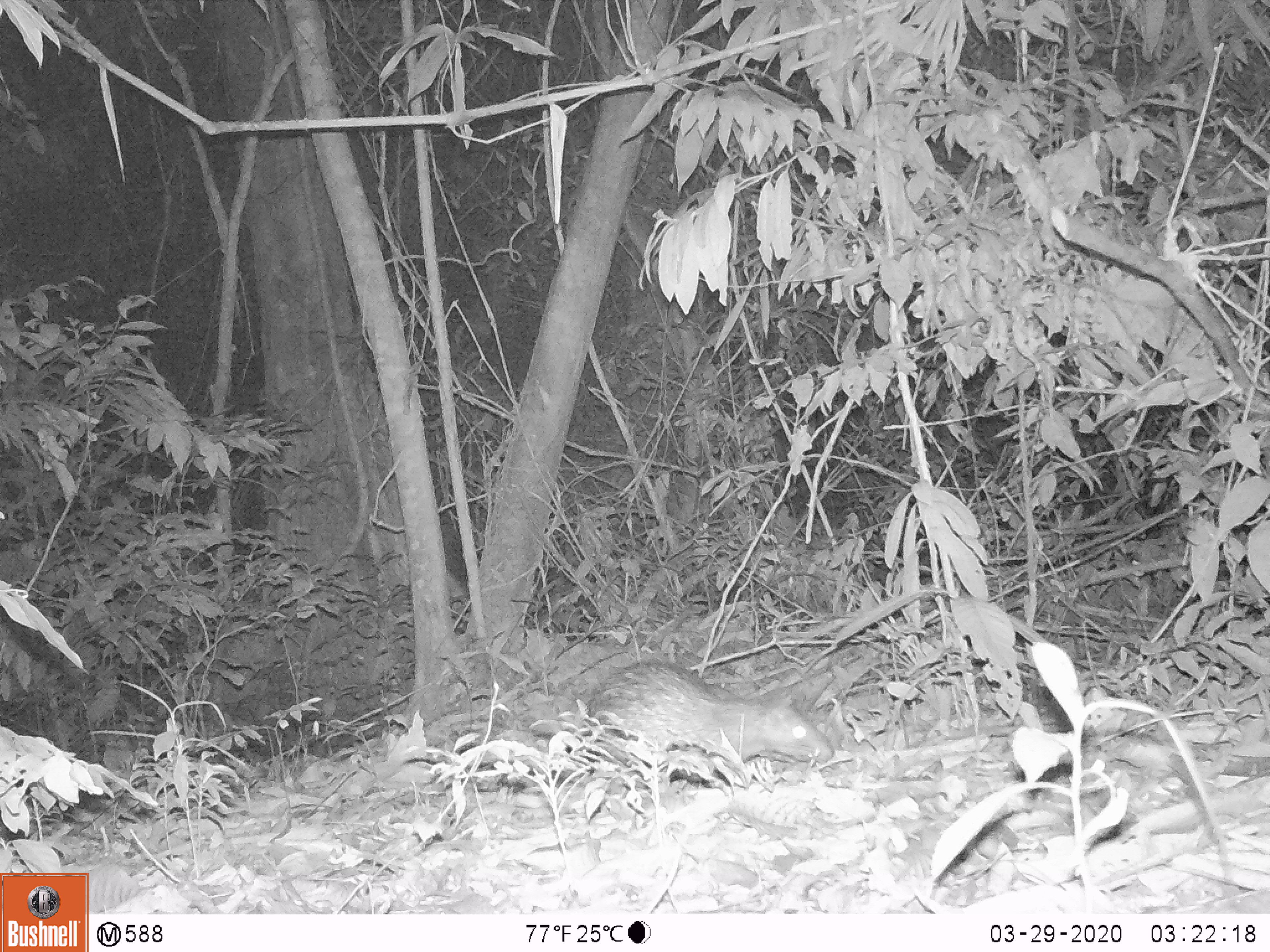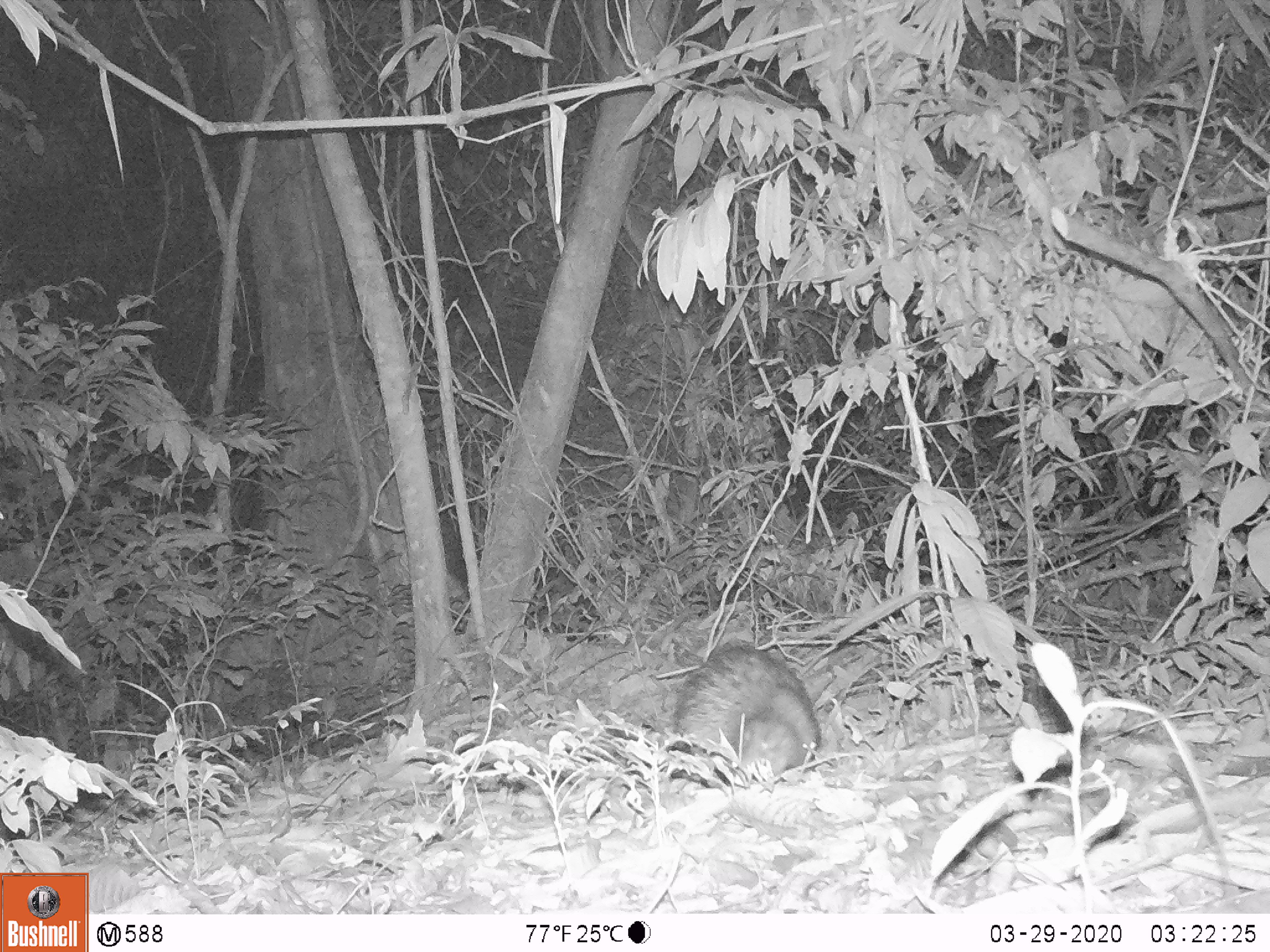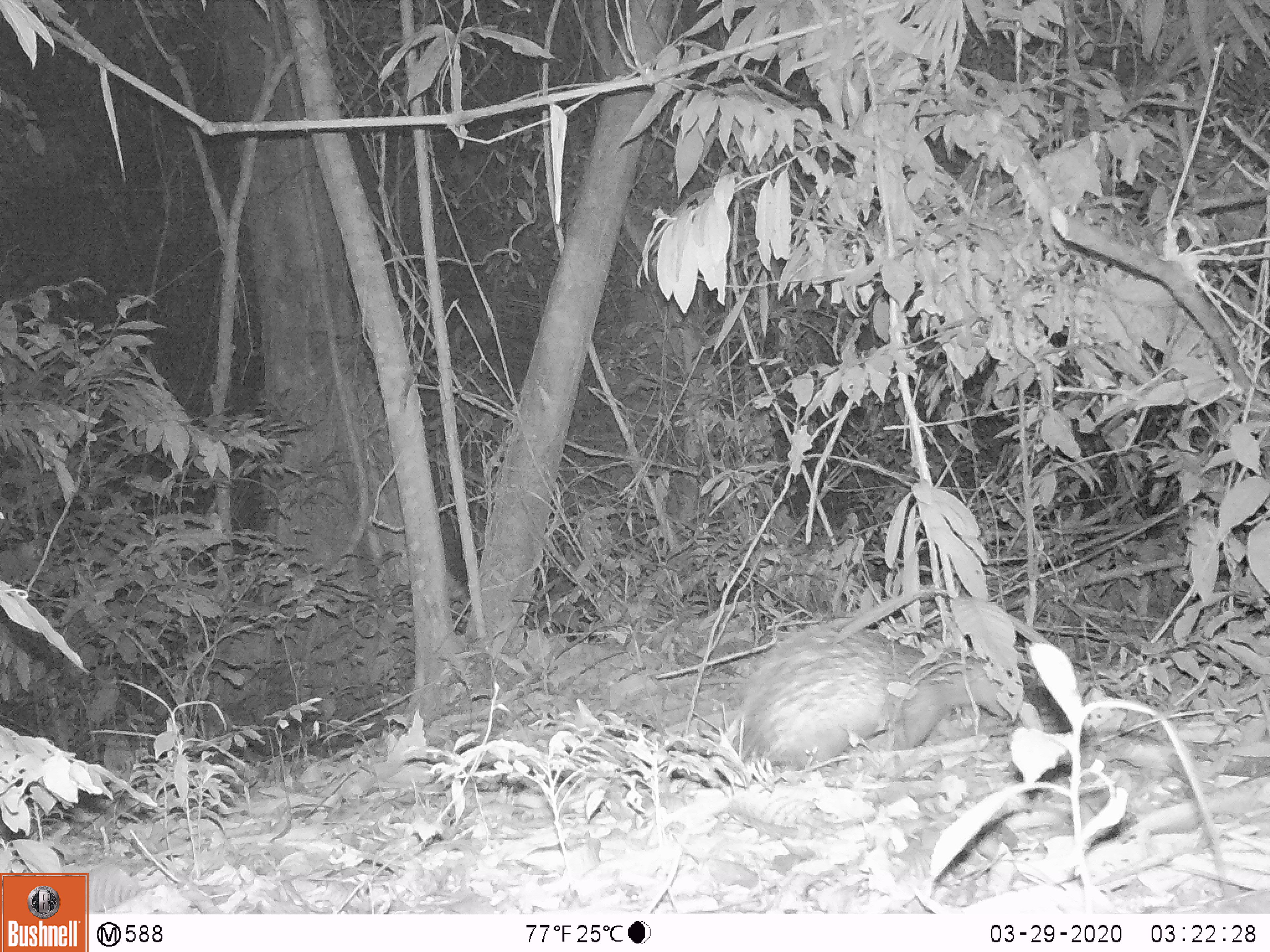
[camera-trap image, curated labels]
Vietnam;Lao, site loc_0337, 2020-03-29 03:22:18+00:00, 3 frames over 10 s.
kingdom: Animalia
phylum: Chordata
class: Mammalia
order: Rodentia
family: Hystricidae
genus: Atherurus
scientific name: Atherurus macrourus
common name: asiatic brush-tailed porcupine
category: asiatic brush tailed porcupine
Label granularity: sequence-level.